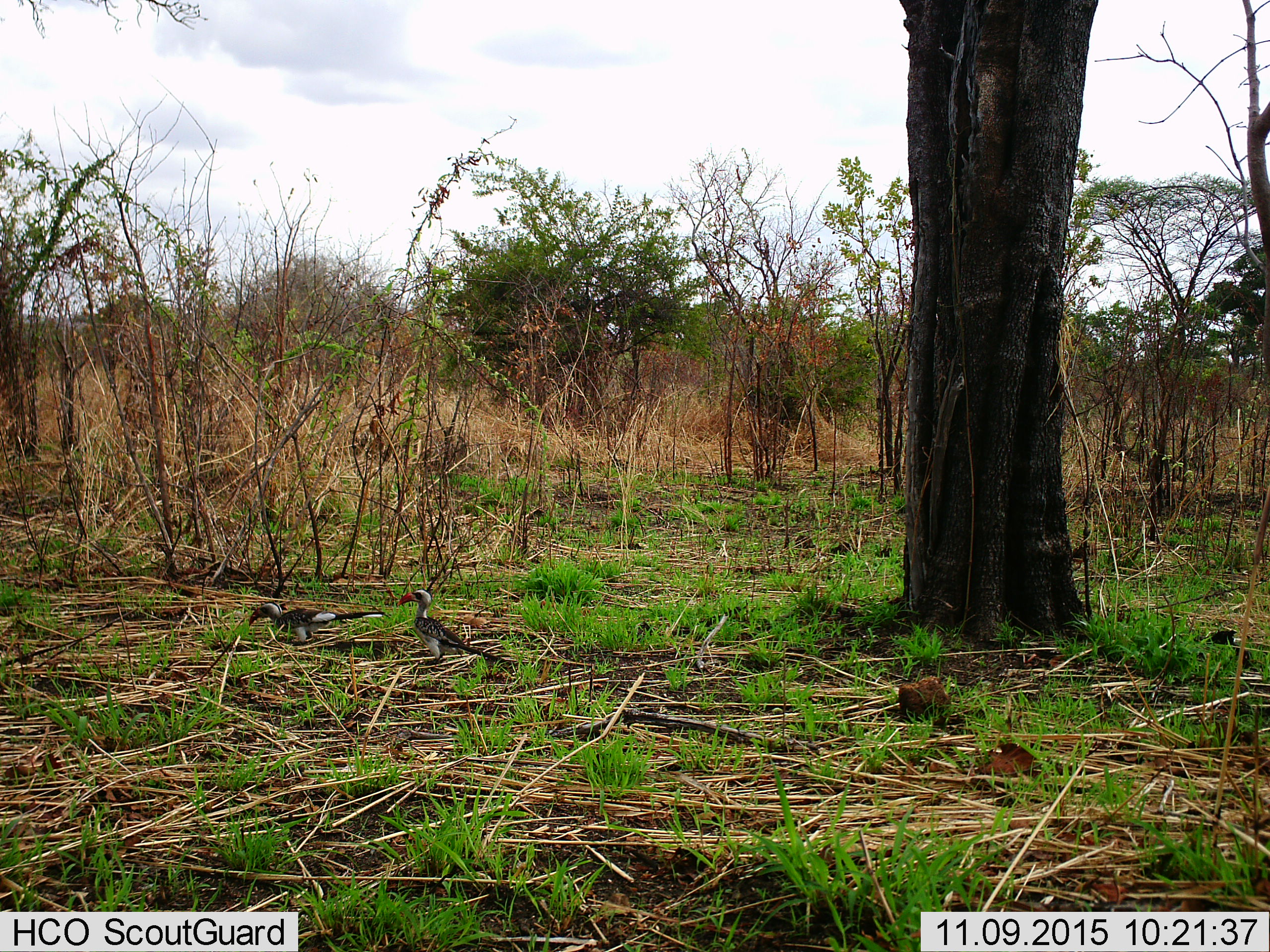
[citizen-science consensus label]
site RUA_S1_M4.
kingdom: Animalia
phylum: Chordata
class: Aves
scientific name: Aves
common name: bird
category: birdother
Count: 2.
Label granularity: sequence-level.